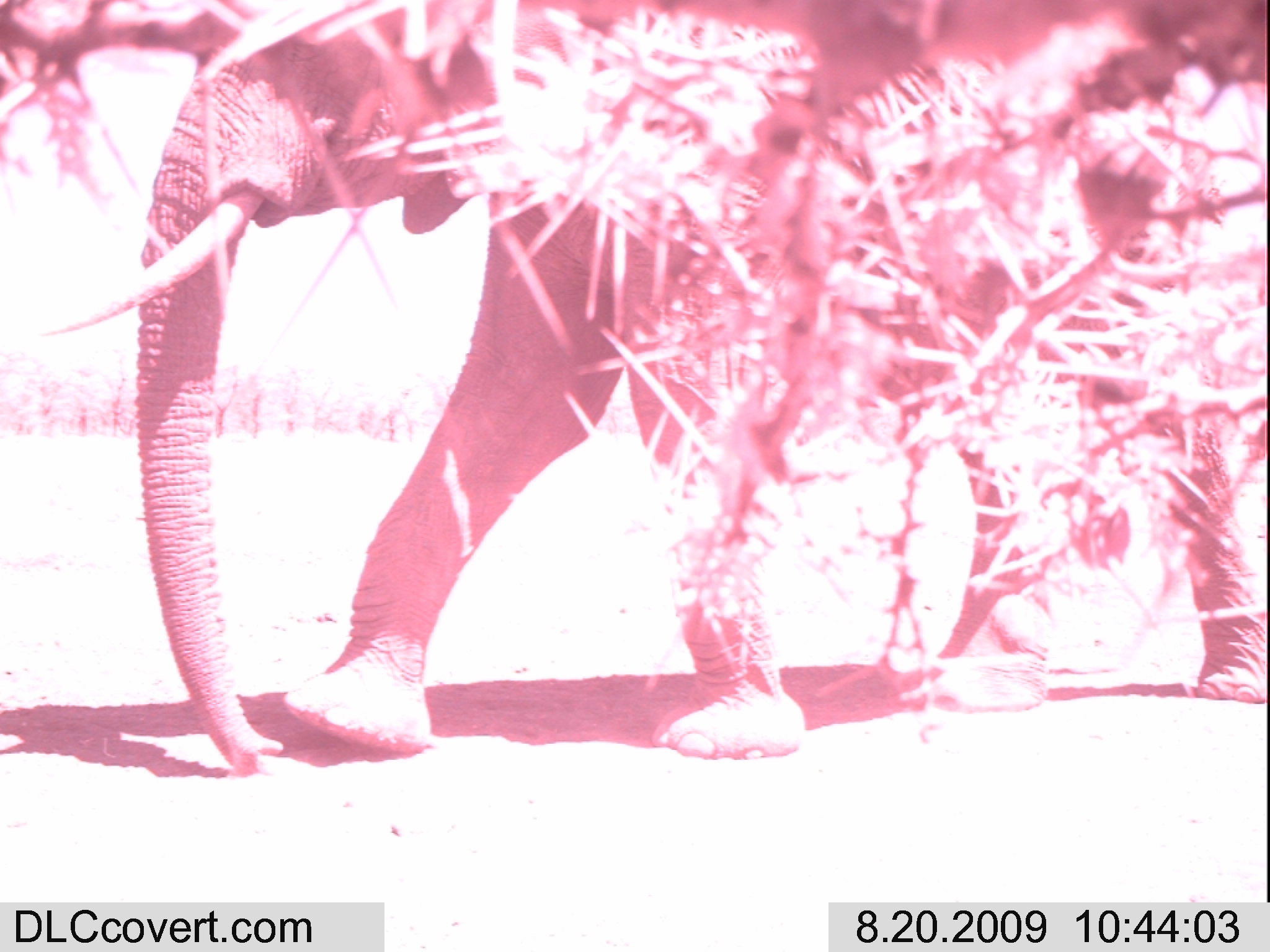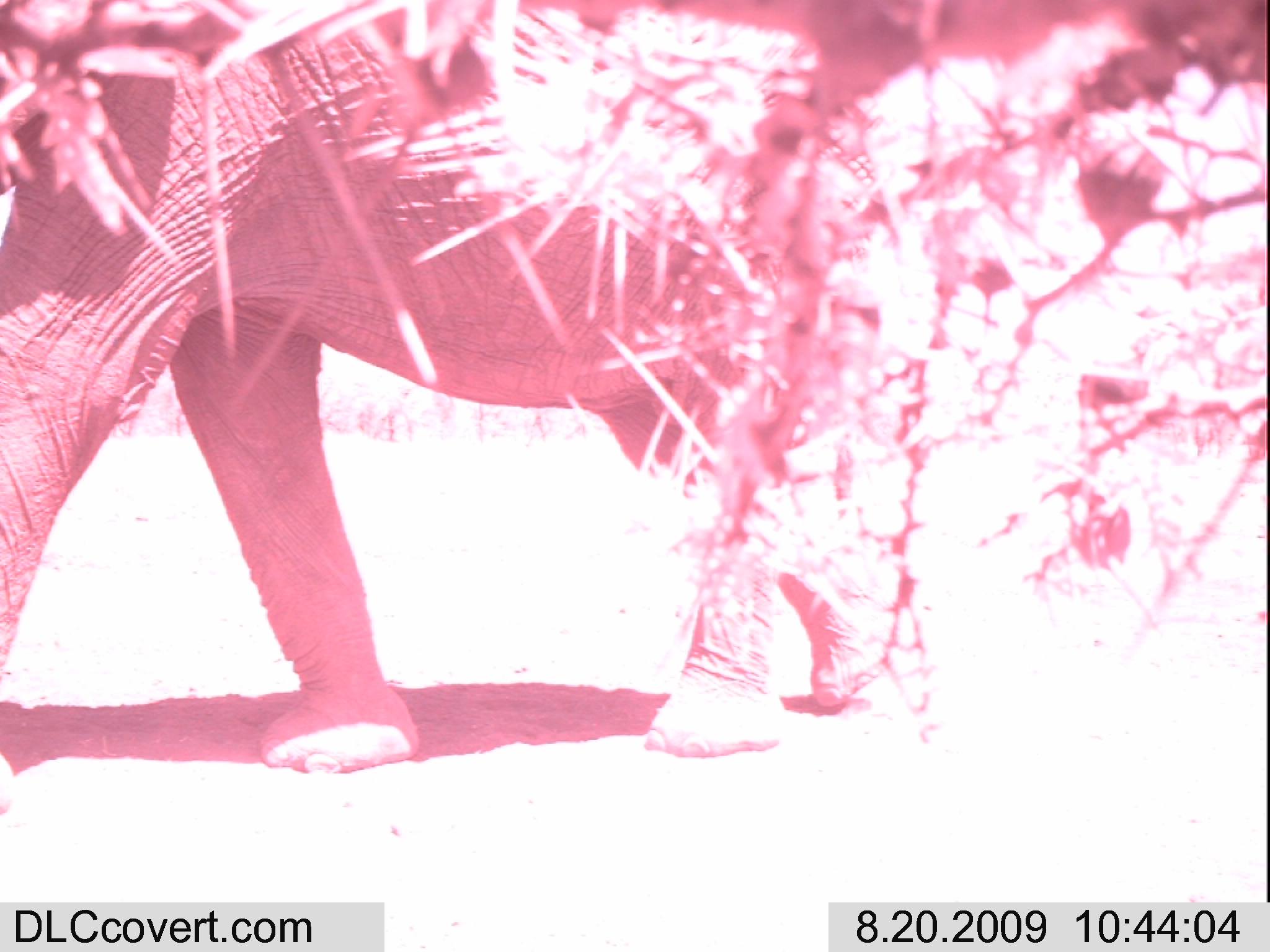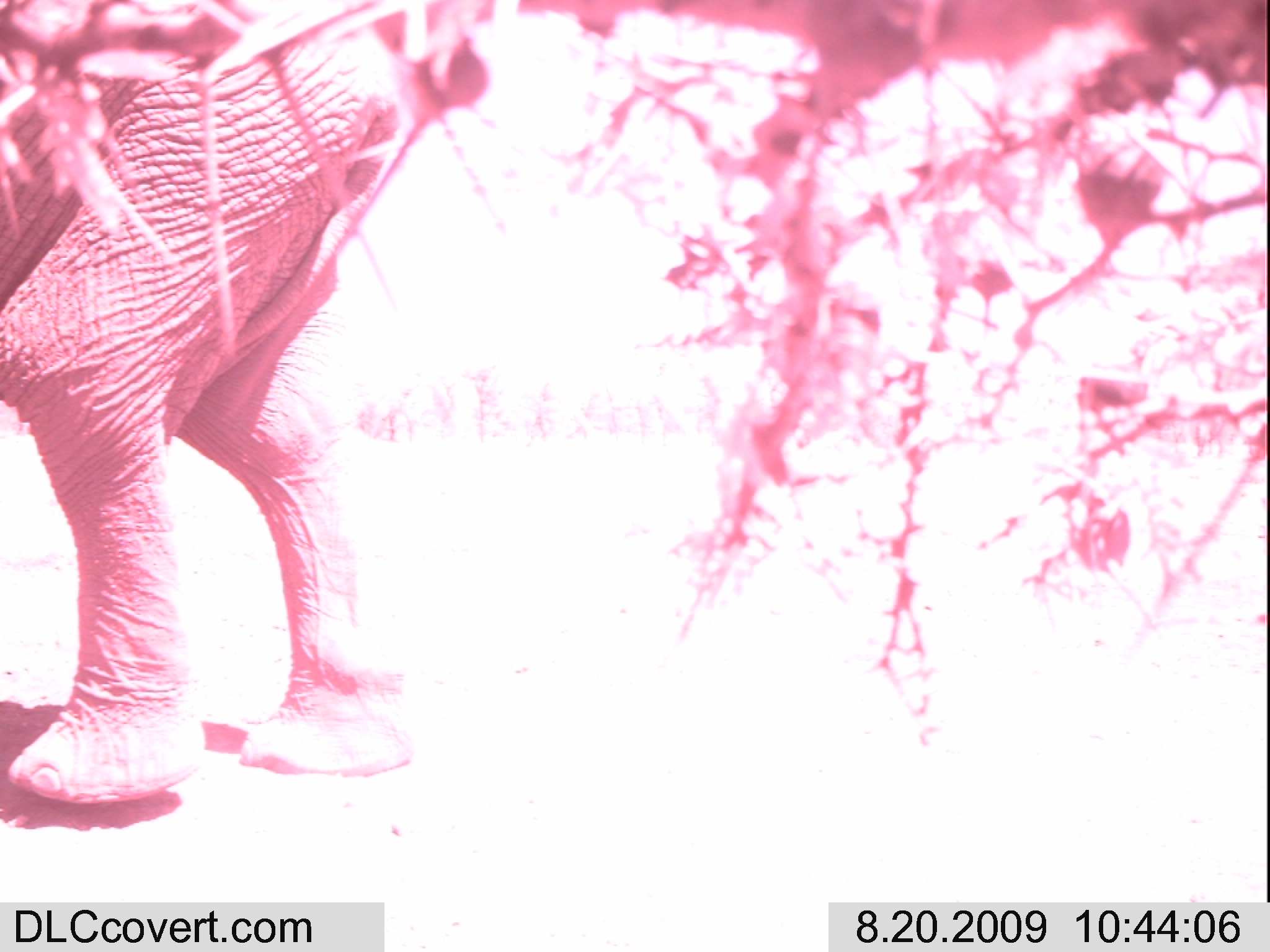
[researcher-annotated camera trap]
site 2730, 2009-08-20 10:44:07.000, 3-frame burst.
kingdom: Animalia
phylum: Chordata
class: Mammalia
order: Proboscidea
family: Elephantidae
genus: Loxodonta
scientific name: Loxodonta africana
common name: african bush elephant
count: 1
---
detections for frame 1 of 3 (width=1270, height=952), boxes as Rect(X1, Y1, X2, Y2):
loxodonta africana: Rect(36, 0, 1270, 773)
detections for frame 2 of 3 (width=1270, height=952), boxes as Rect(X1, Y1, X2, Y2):
loxodonta africana: Rect(0, 0, 909, 814)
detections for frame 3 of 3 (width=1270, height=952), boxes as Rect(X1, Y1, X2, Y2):
loxodonta africana: Rect(0, 0, 430, 804)